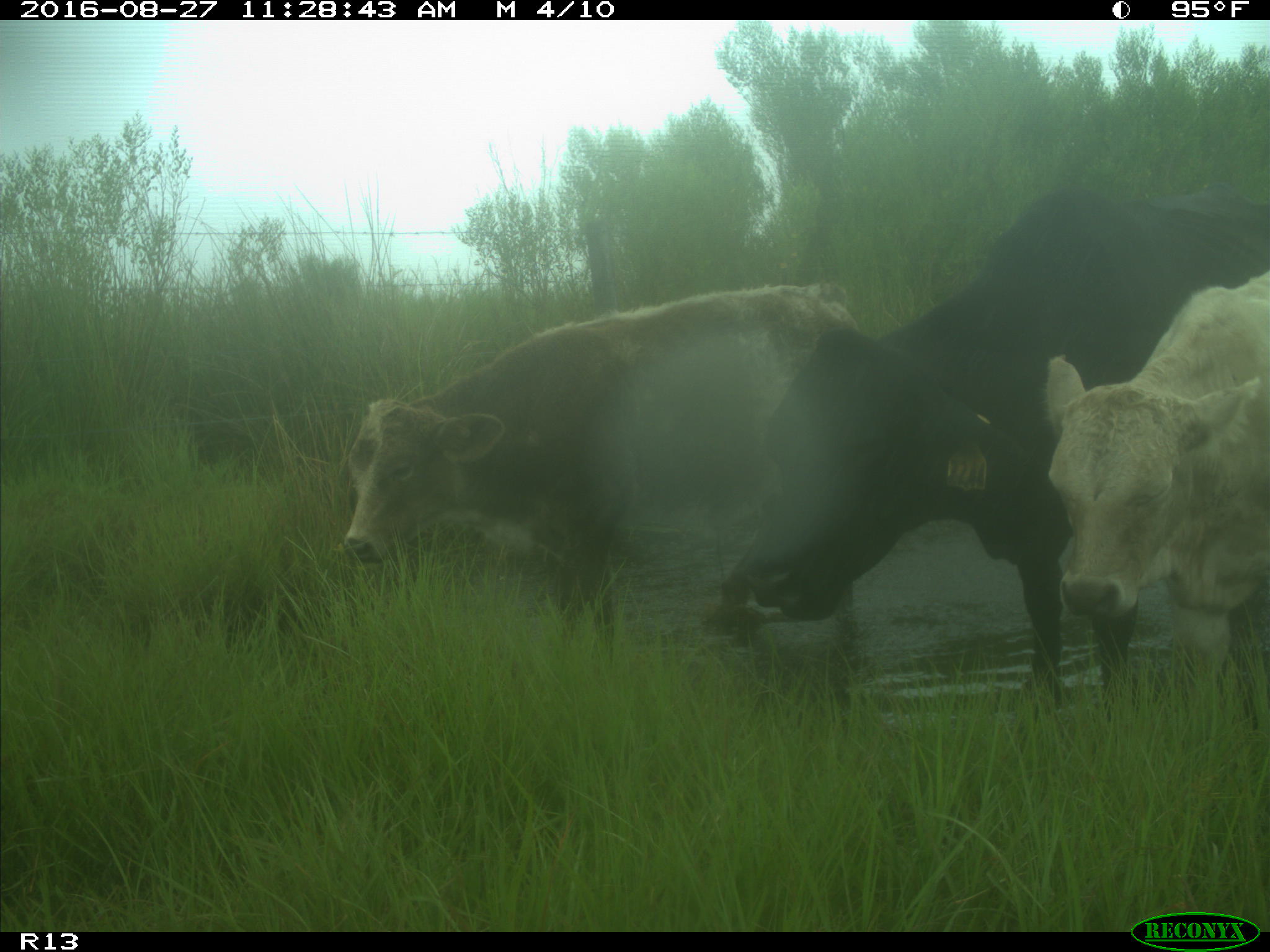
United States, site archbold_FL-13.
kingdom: Animalia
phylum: Chordata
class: Mammalia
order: Artiodactyla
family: Bovidae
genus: Bos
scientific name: Bos taurus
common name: domestic cow